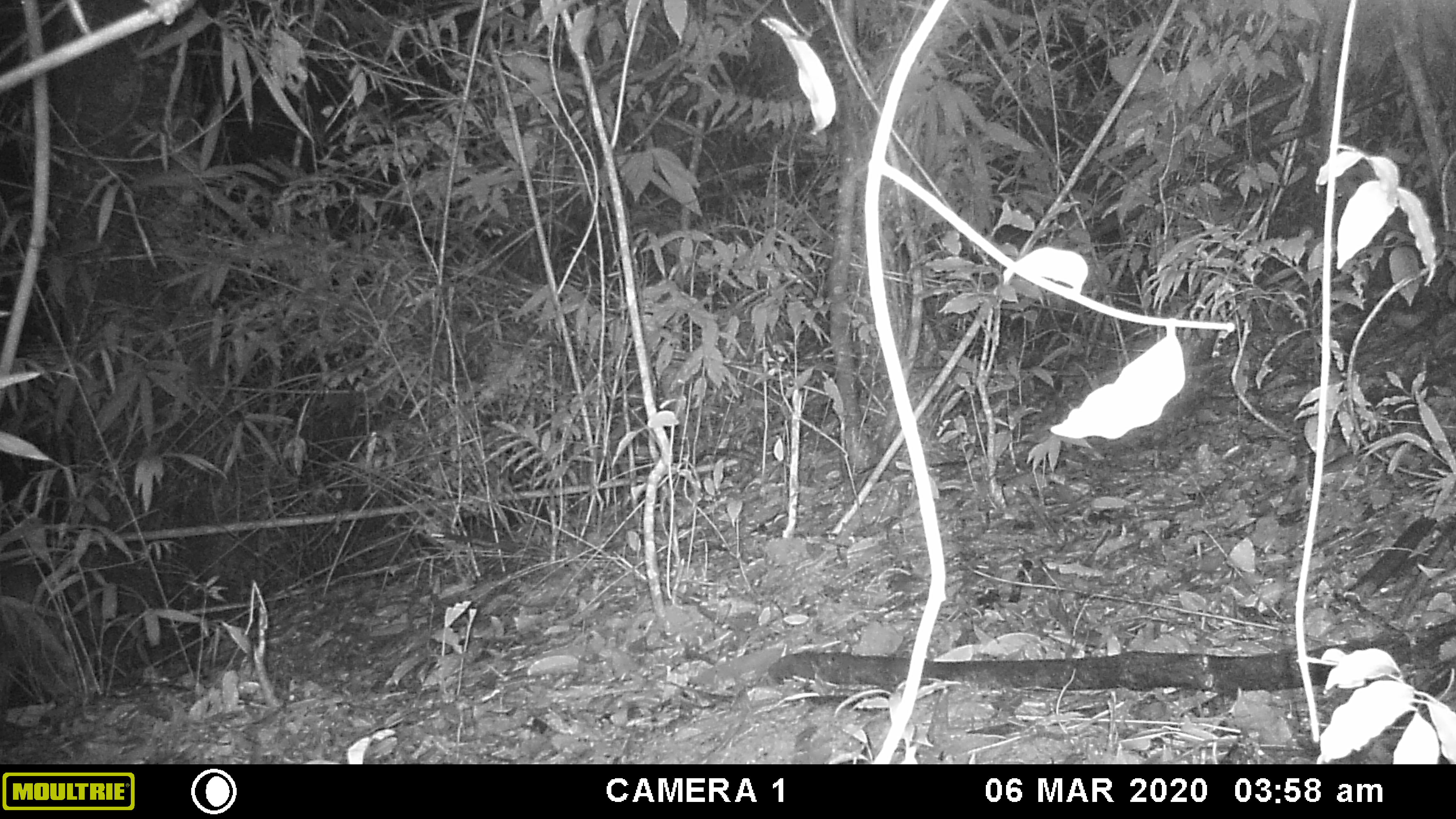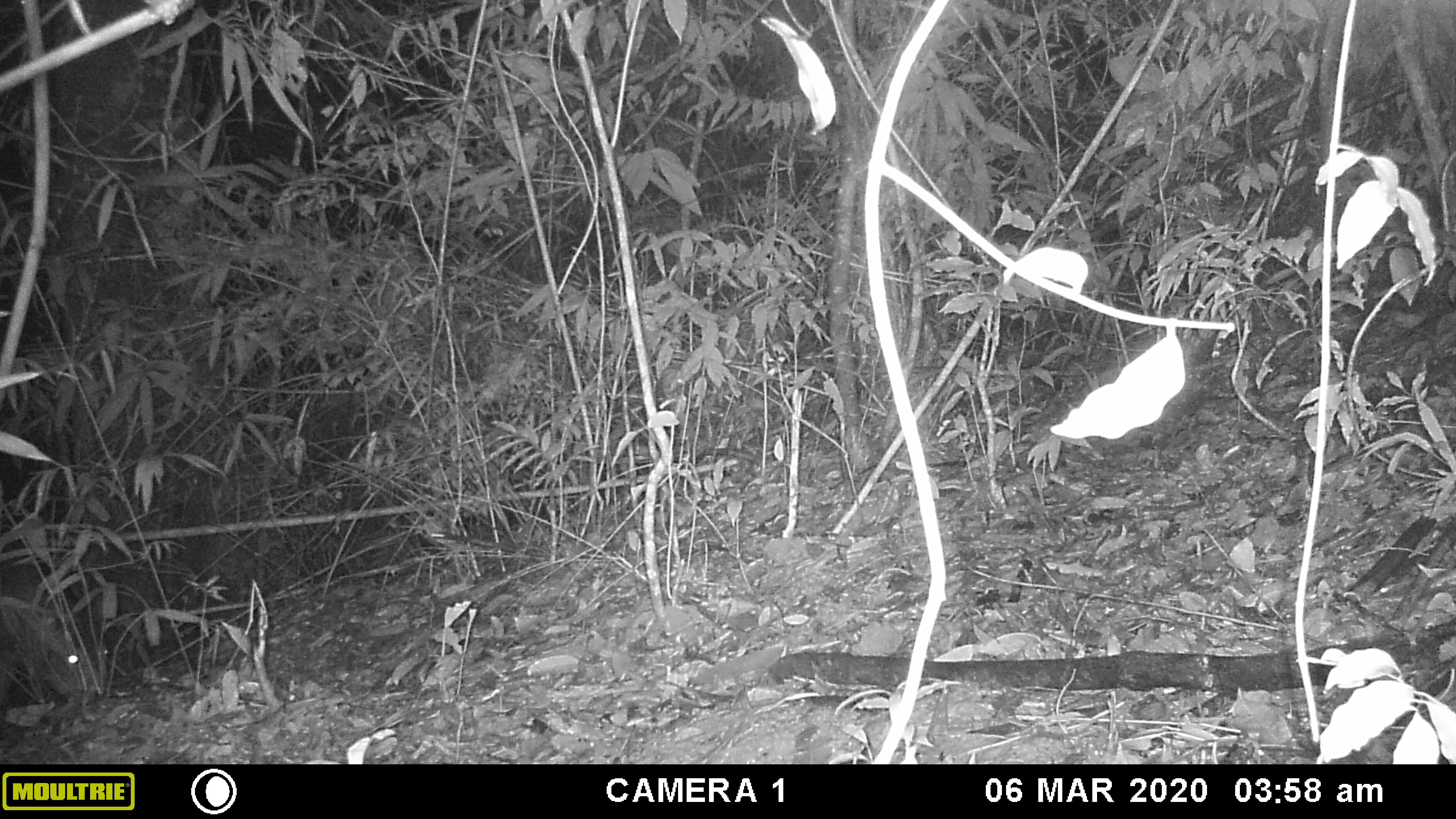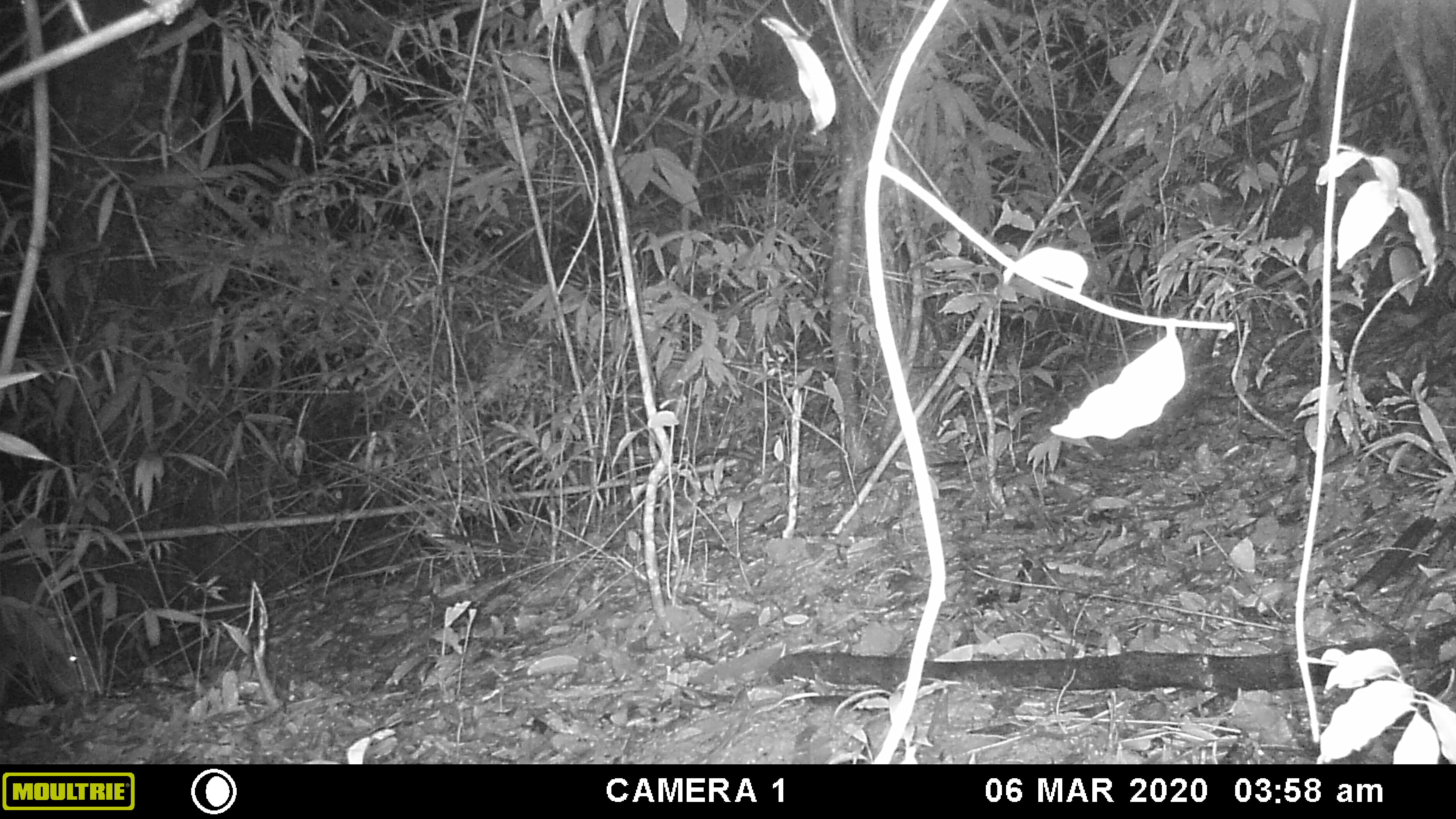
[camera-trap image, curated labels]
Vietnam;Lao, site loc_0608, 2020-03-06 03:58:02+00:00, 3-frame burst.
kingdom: Animalia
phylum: Chordata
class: Mammalia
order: Artiodactyla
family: Suidae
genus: Sus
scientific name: Sus scrofa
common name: eurasian wild pig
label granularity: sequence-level